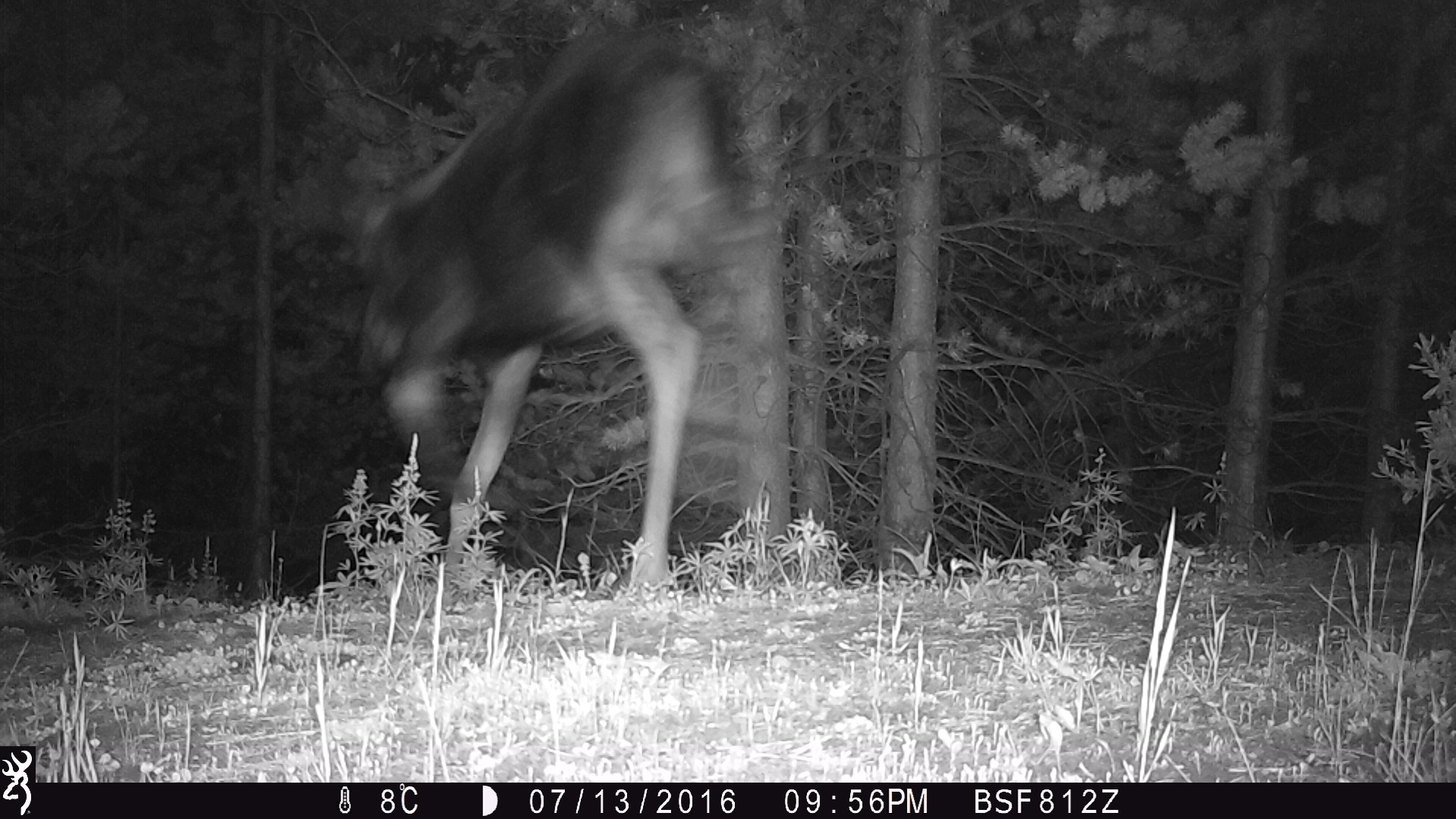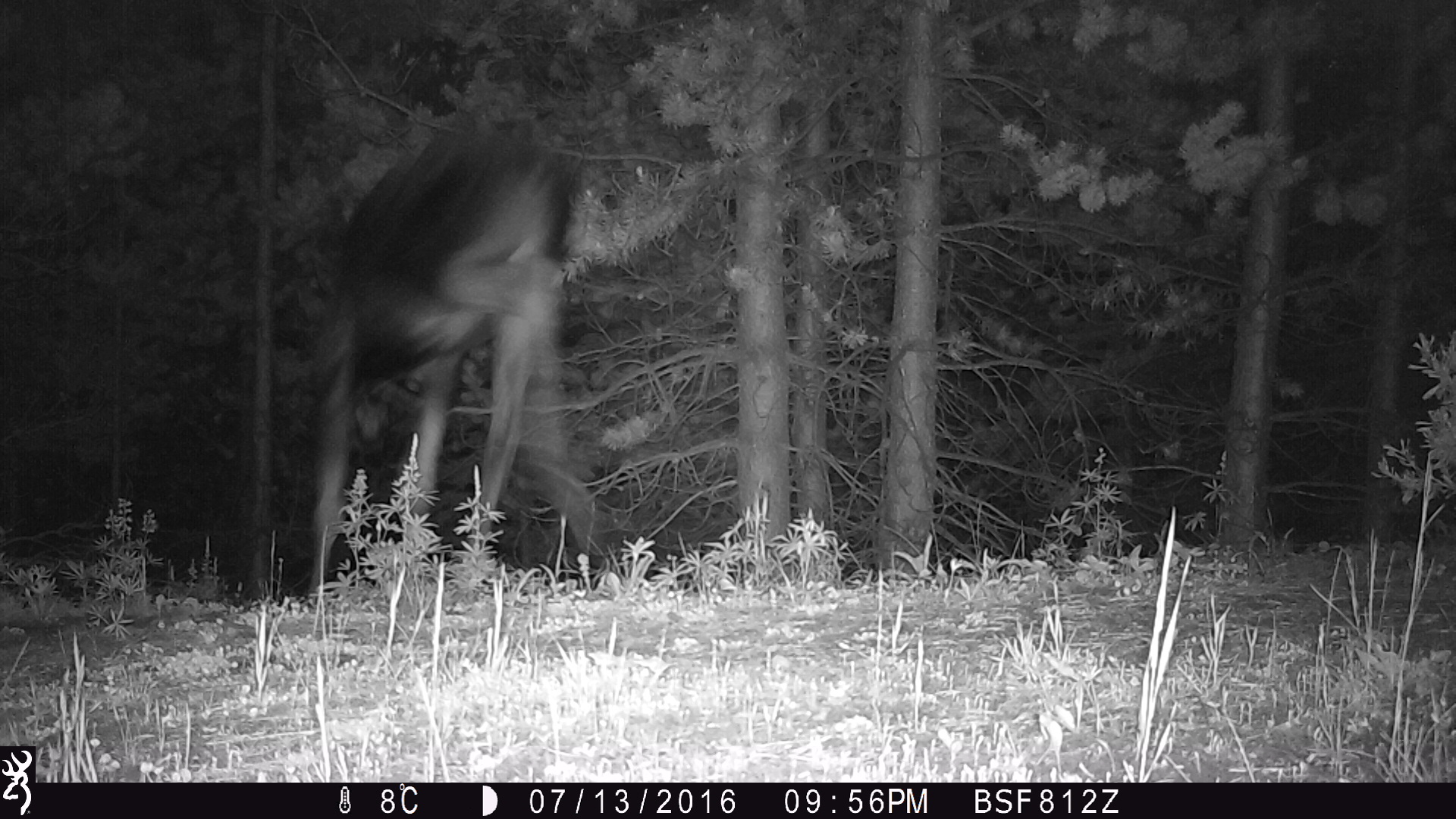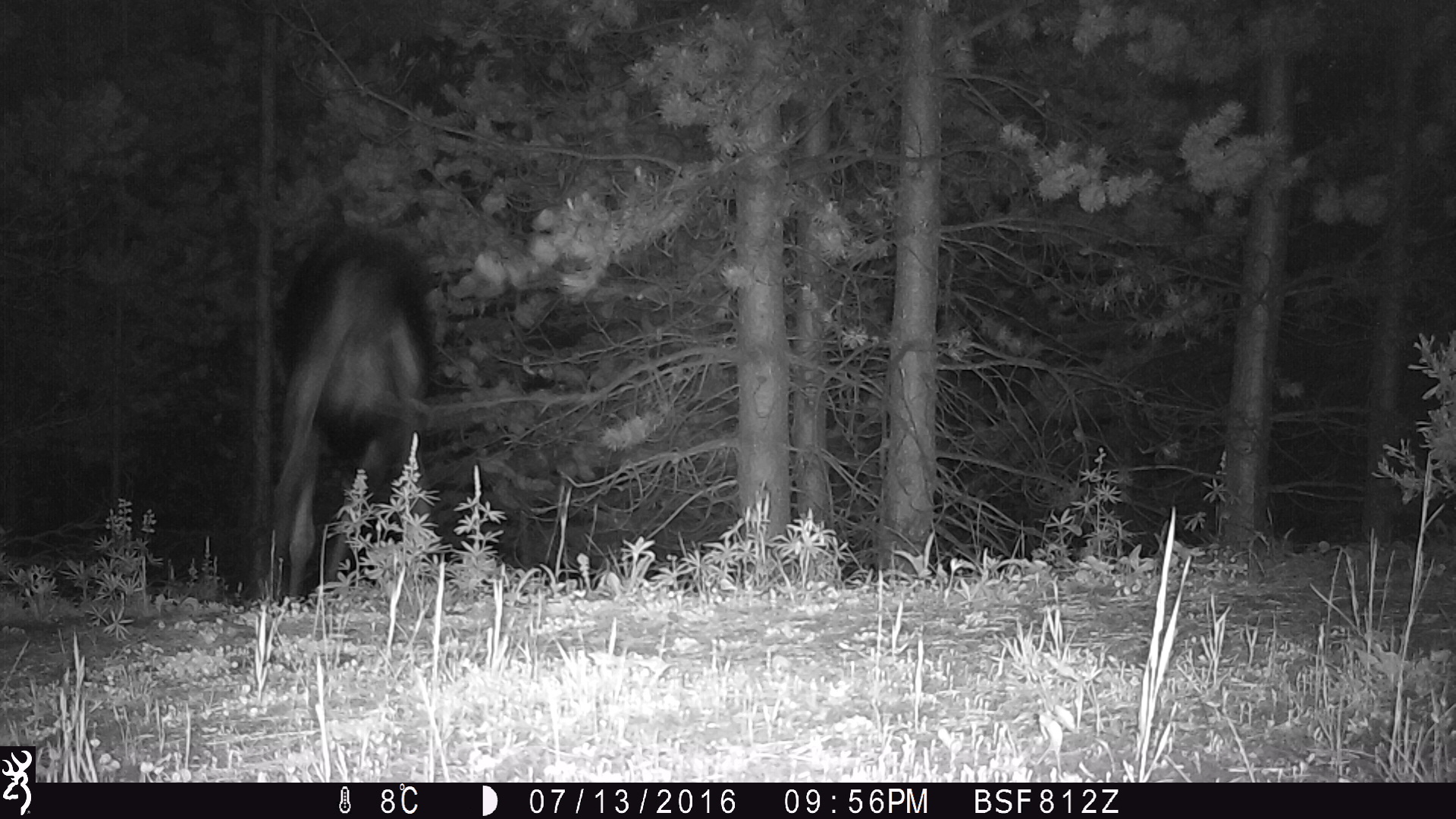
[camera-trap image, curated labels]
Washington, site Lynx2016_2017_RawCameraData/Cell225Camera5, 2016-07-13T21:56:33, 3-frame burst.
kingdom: Animalia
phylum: Chordata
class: Mammalia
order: Artiodactyla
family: Cervidae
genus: Alces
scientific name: Alces alces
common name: moose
Alces alces (moose). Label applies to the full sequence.